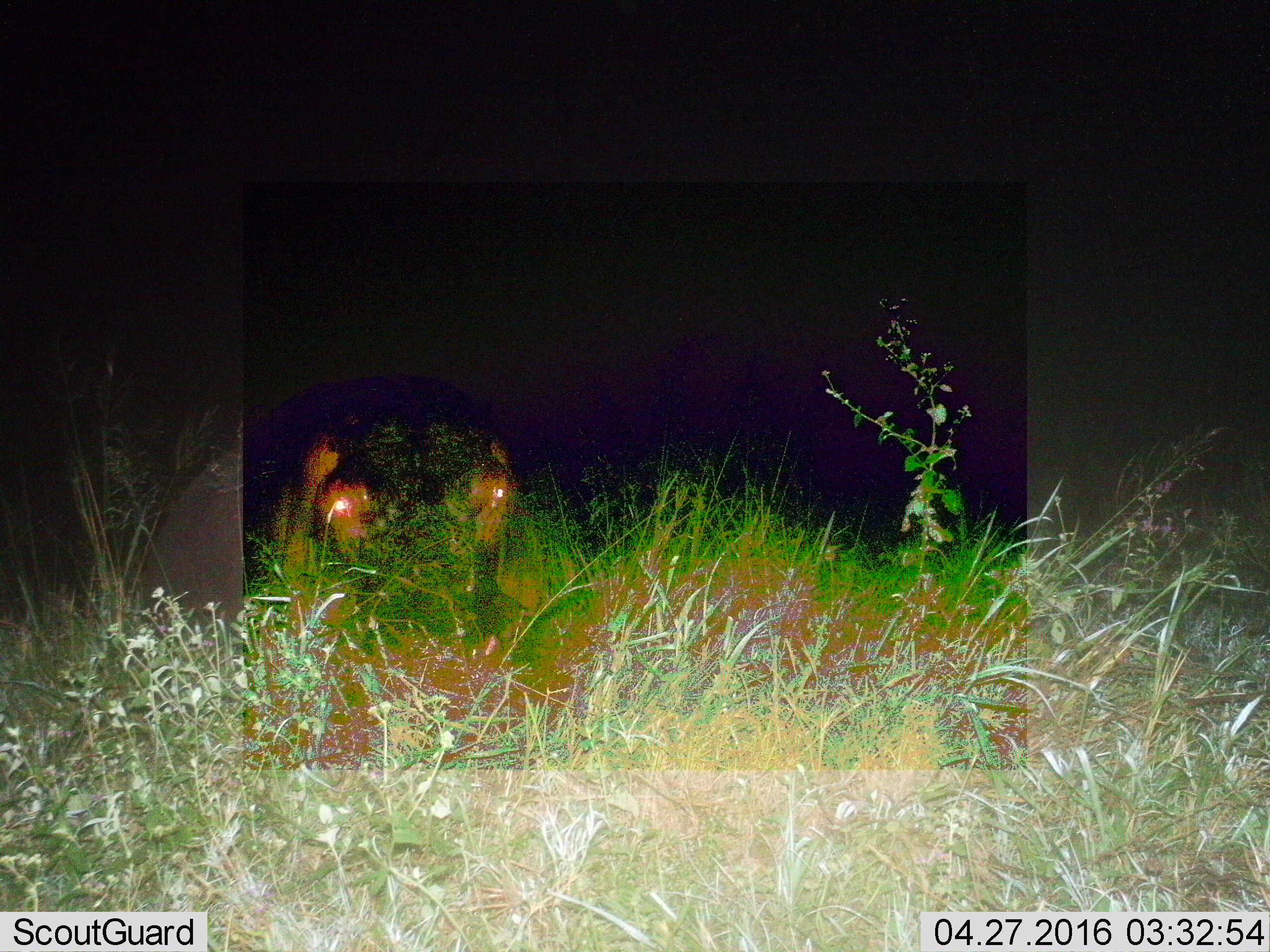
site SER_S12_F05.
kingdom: Animalia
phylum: Chordata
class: Mammalia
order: Artiodactyla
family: Hippopotamidae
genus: Hippopotamus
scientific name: Hippopotamus amphibius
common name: hippopotamus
Hippopotamus (Hippopotamus amphibius), count 1. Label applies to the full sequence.